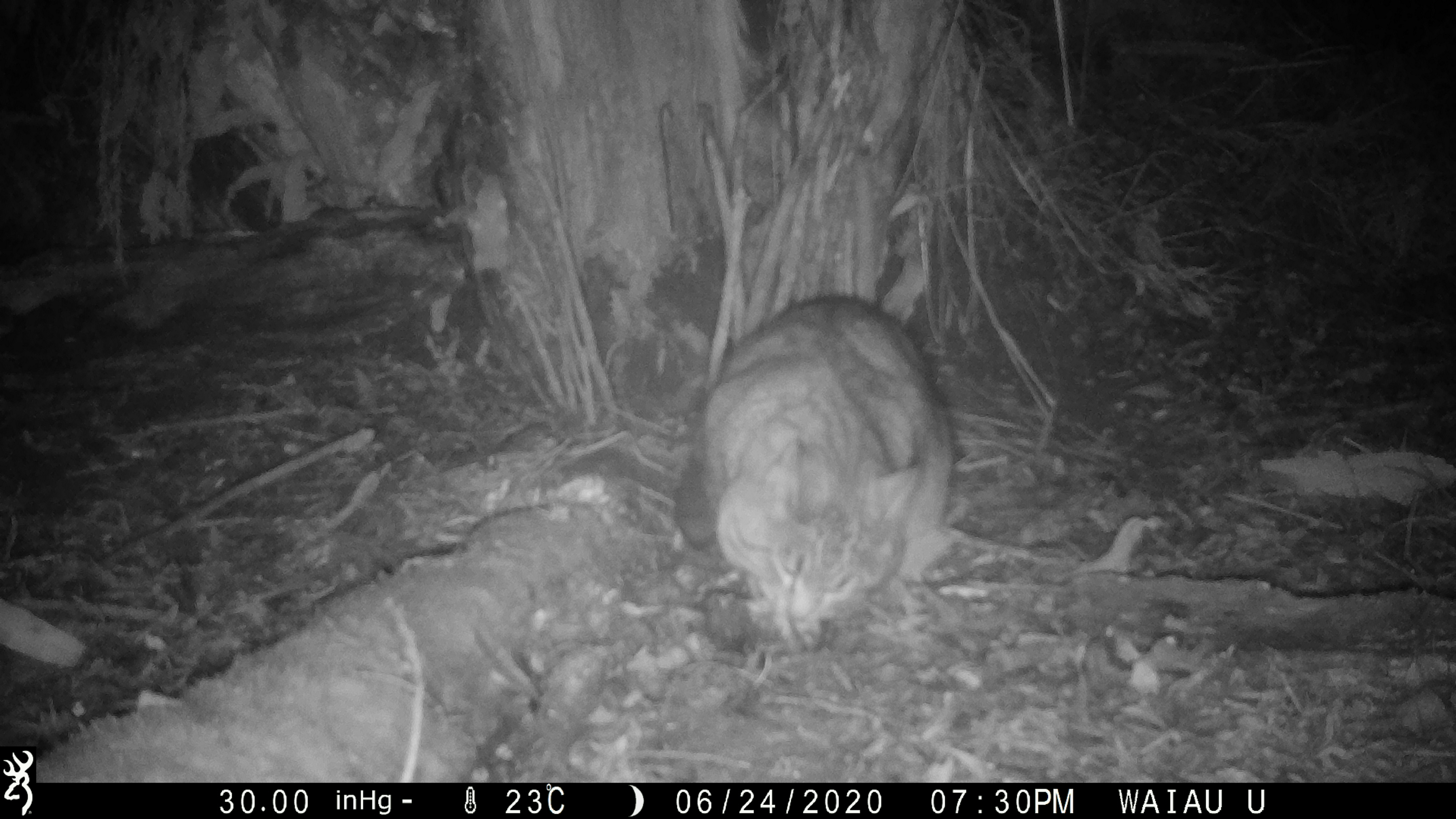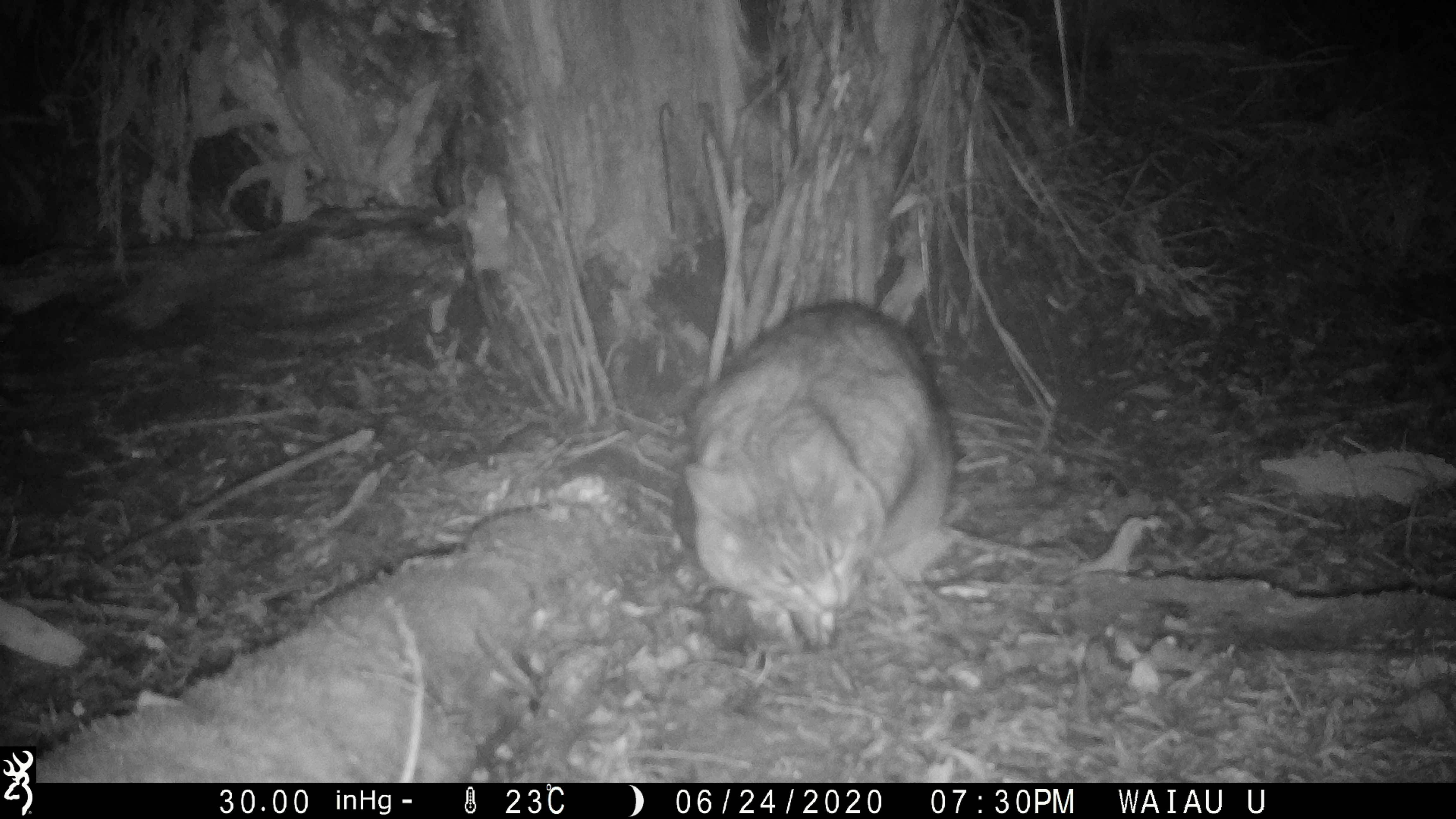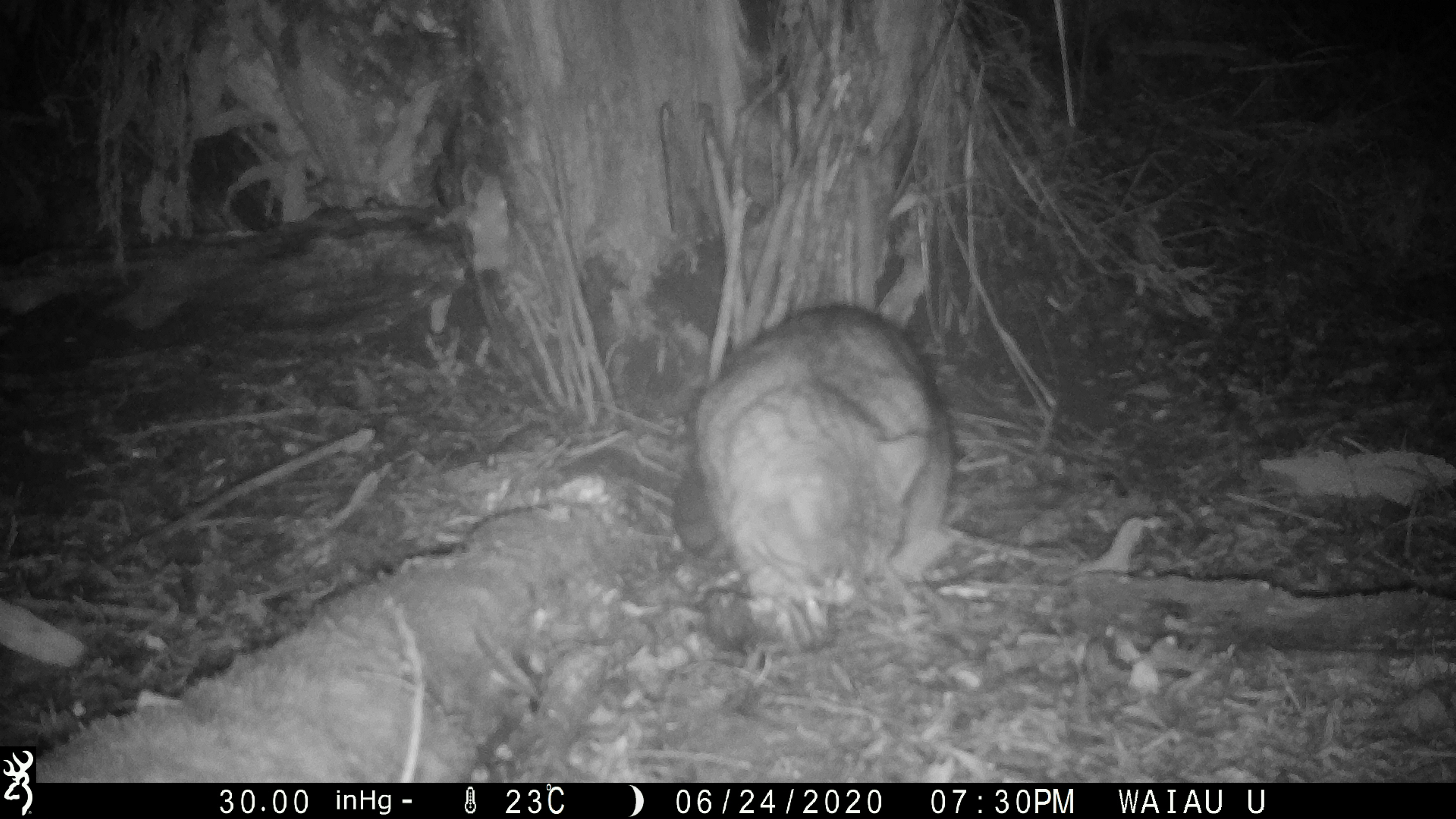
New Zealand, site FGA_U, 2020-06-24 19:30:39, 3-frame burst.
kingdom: Animalia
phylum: Chordata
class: Mammalia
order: Carnivora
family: Felidae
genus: Felis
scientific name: Felis catus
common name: domestic cat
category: cat